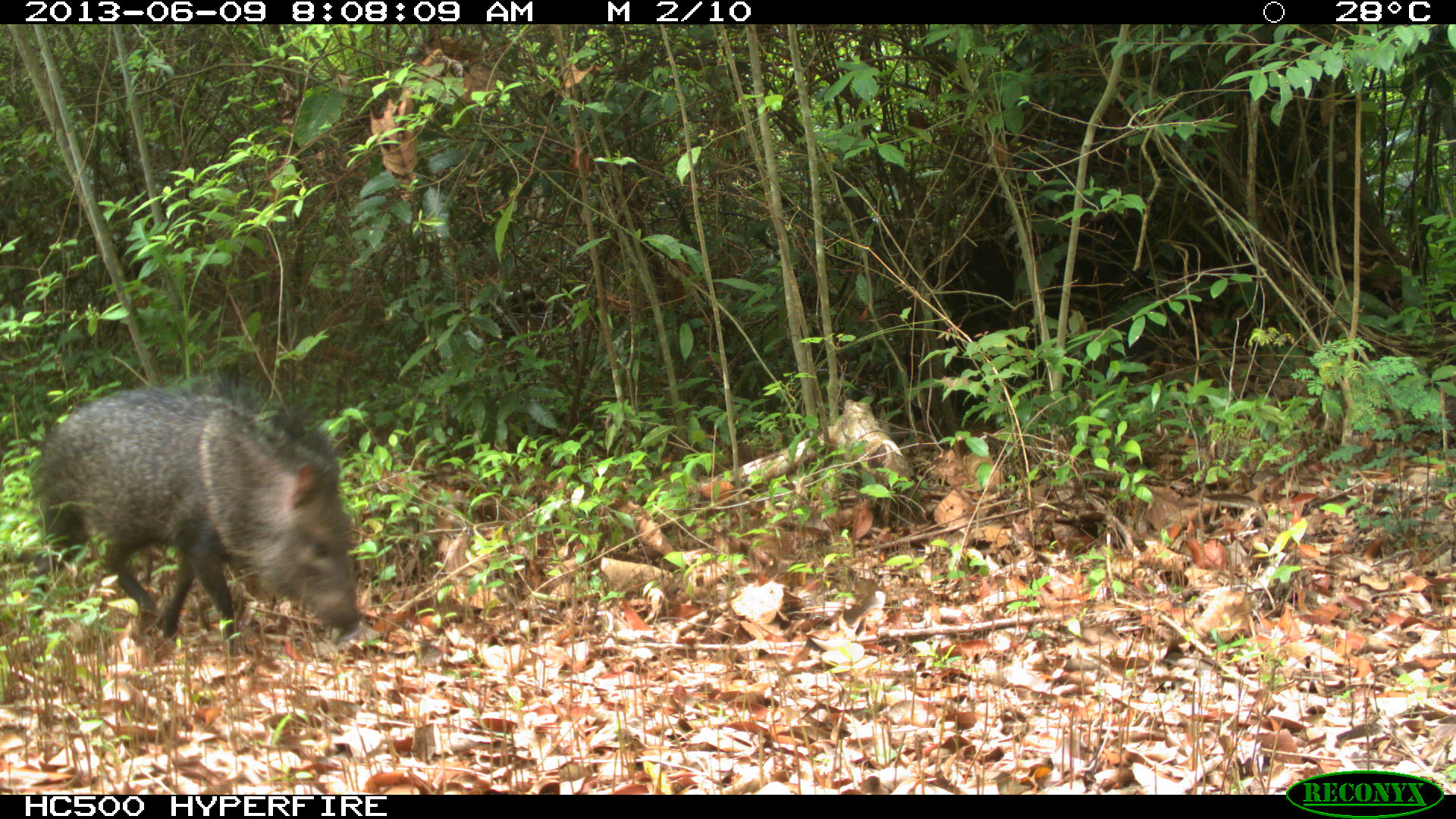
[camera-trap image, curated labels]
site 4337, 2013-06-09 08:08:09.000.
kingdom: Animalia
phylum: Chordata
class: Mammalia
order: Artiodactyla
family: Tayassuidae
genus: Pecari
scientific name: Pecari tajacu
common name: collared peccary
Pecari tajacu (collared peccary), count 1.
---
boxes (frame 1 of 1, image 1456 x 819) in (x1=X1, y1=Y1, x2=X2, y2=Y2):
pecari tajacu: (x1=28, y1=383, x2=361, y2=652)